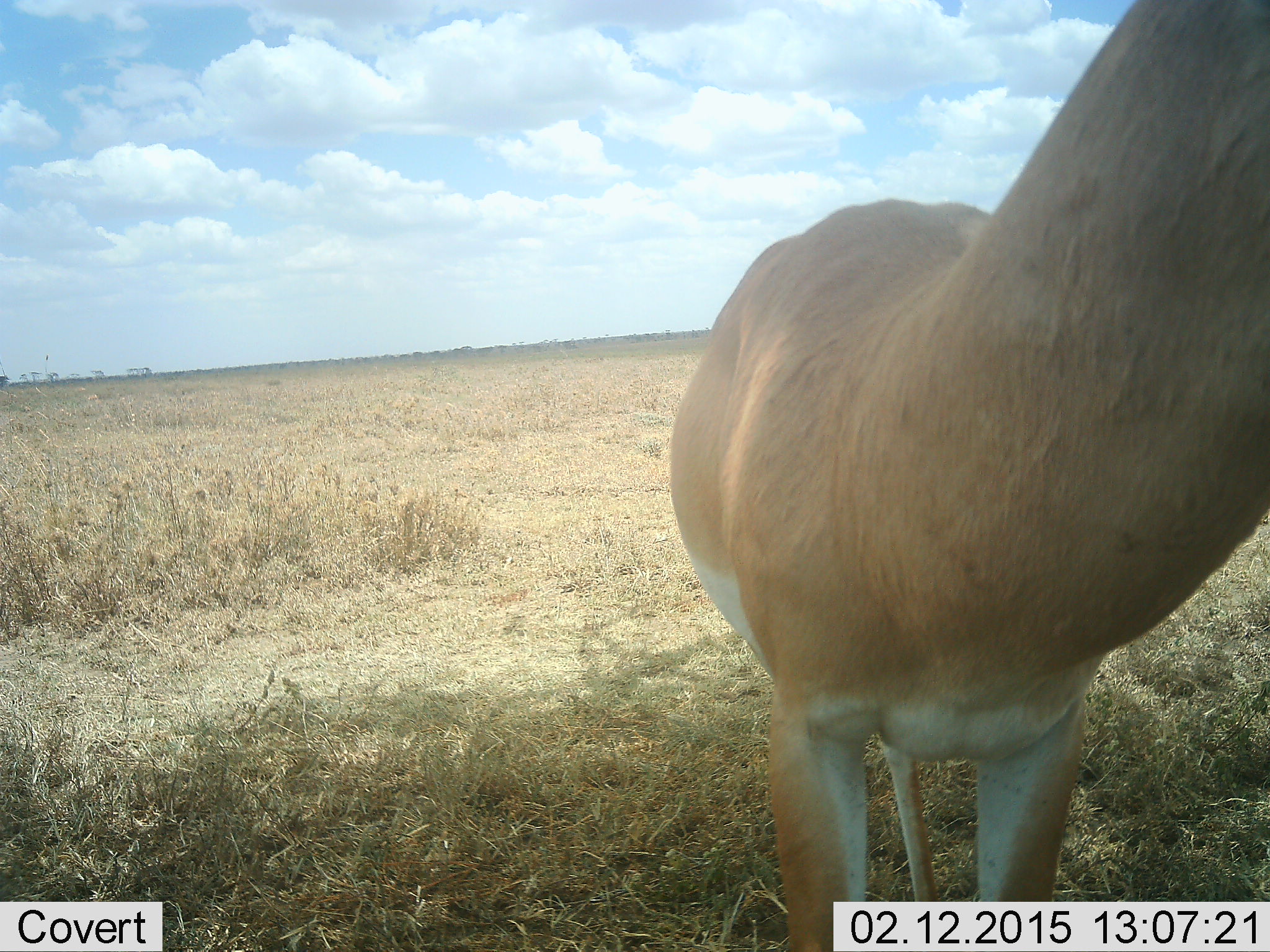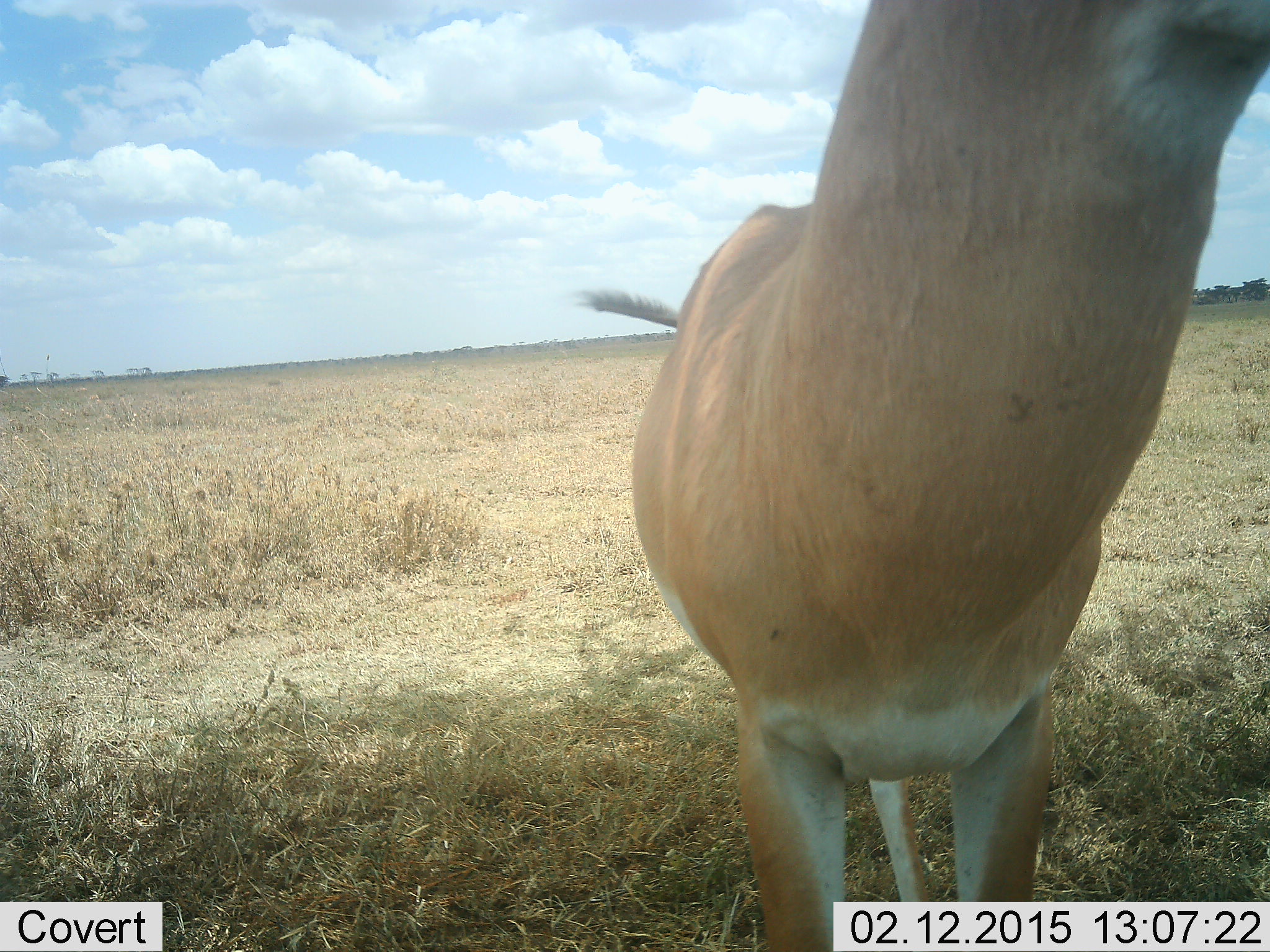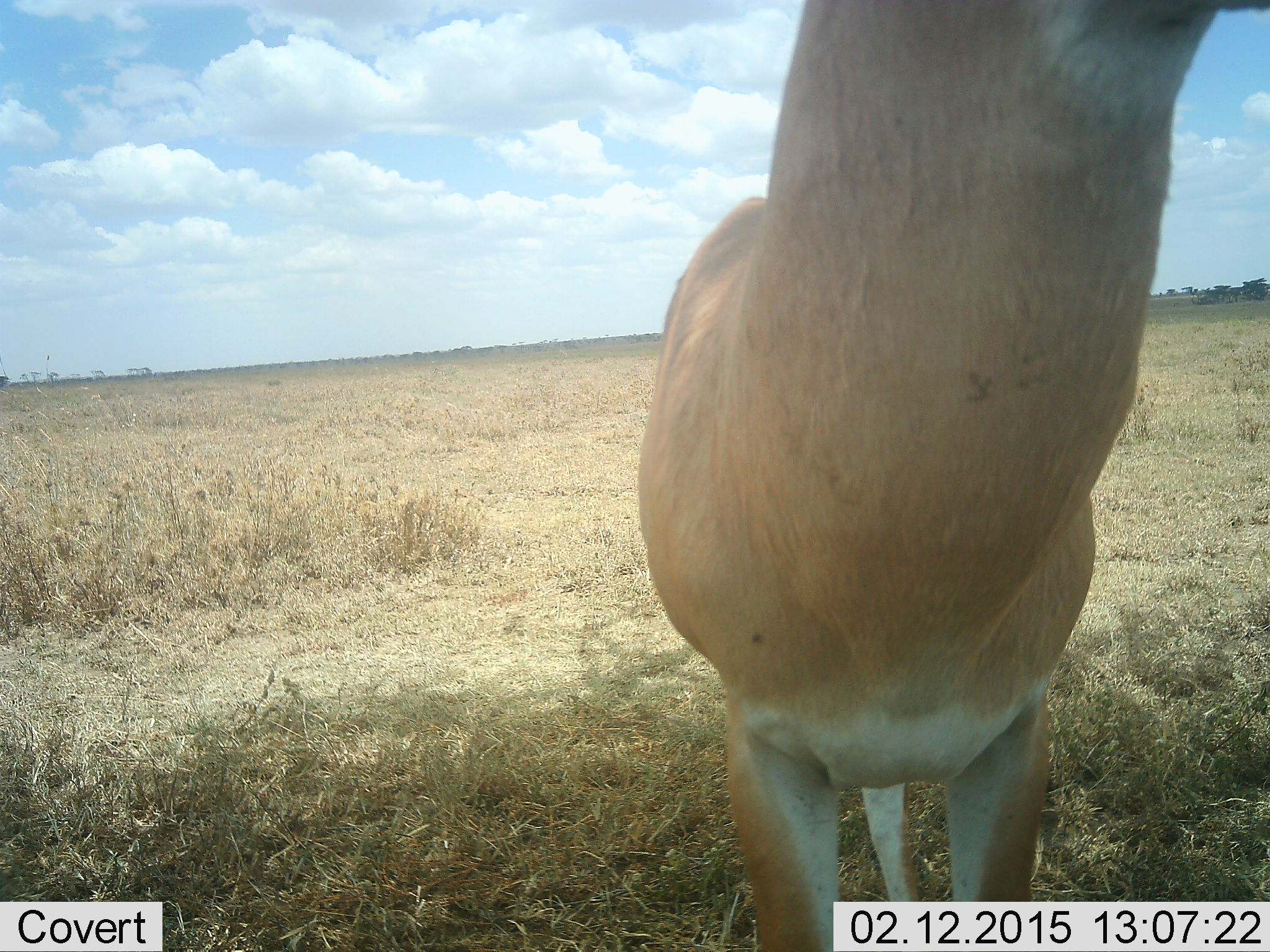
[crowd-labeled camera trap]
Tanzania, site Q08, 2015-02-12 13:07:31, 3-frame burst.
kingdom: Animalia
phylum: Chordata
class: Mammalia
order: Artiodactyla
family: Bovidae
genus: Nanger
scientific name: Nanger granti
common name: grant's gazelle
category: gazellegrants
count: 1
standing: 100%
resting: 0%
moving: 0%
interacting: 0%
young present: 0%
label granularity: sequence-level